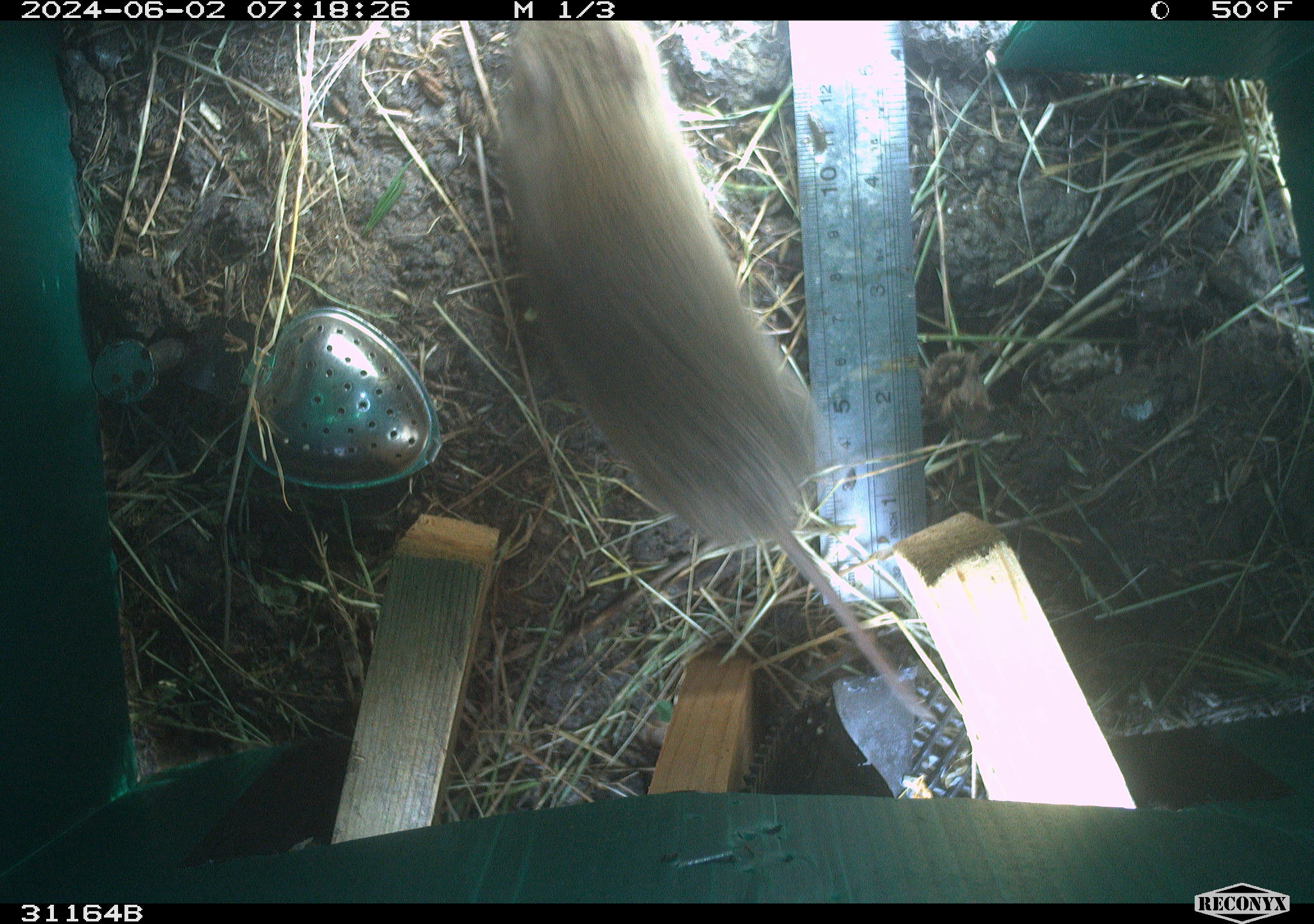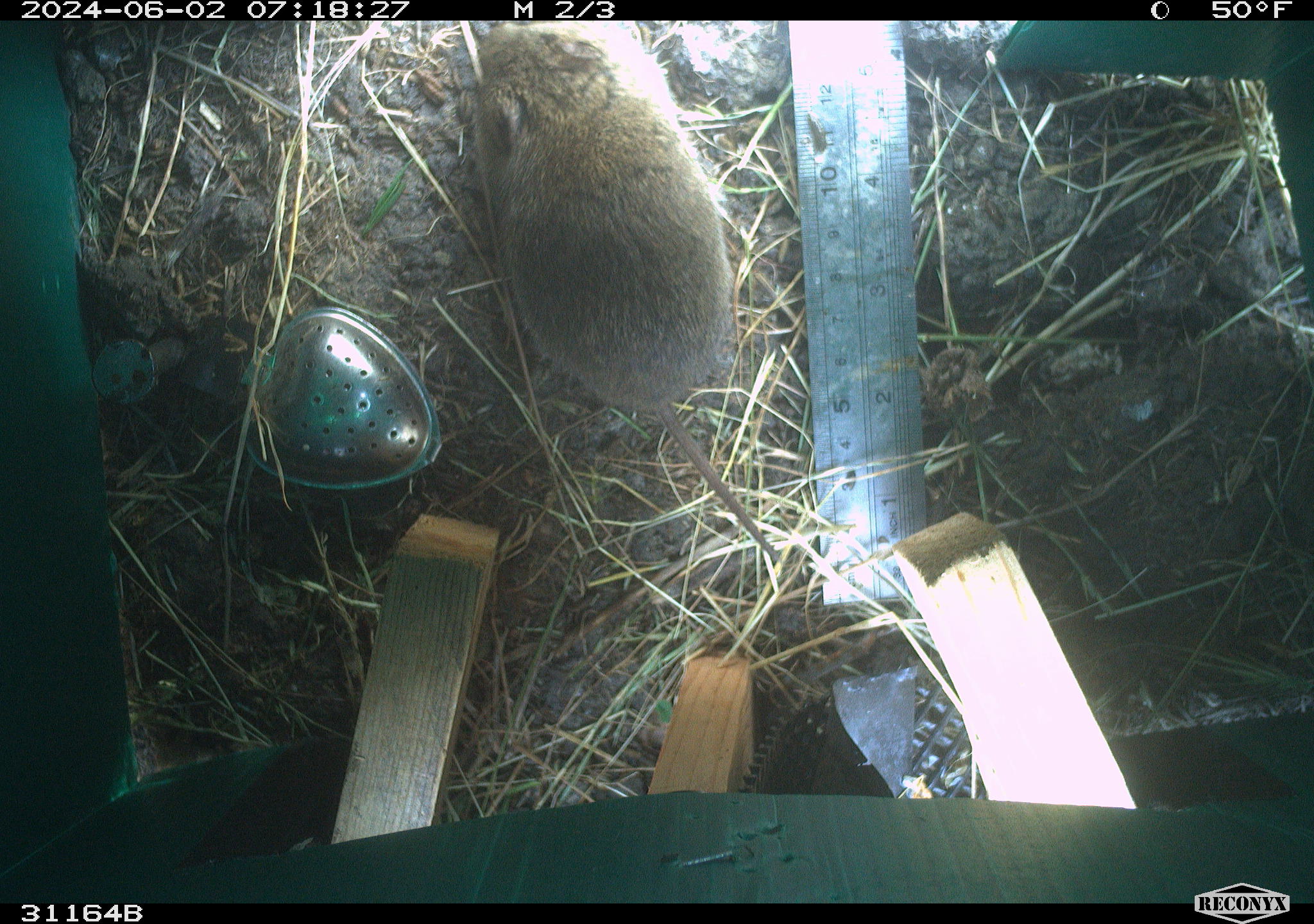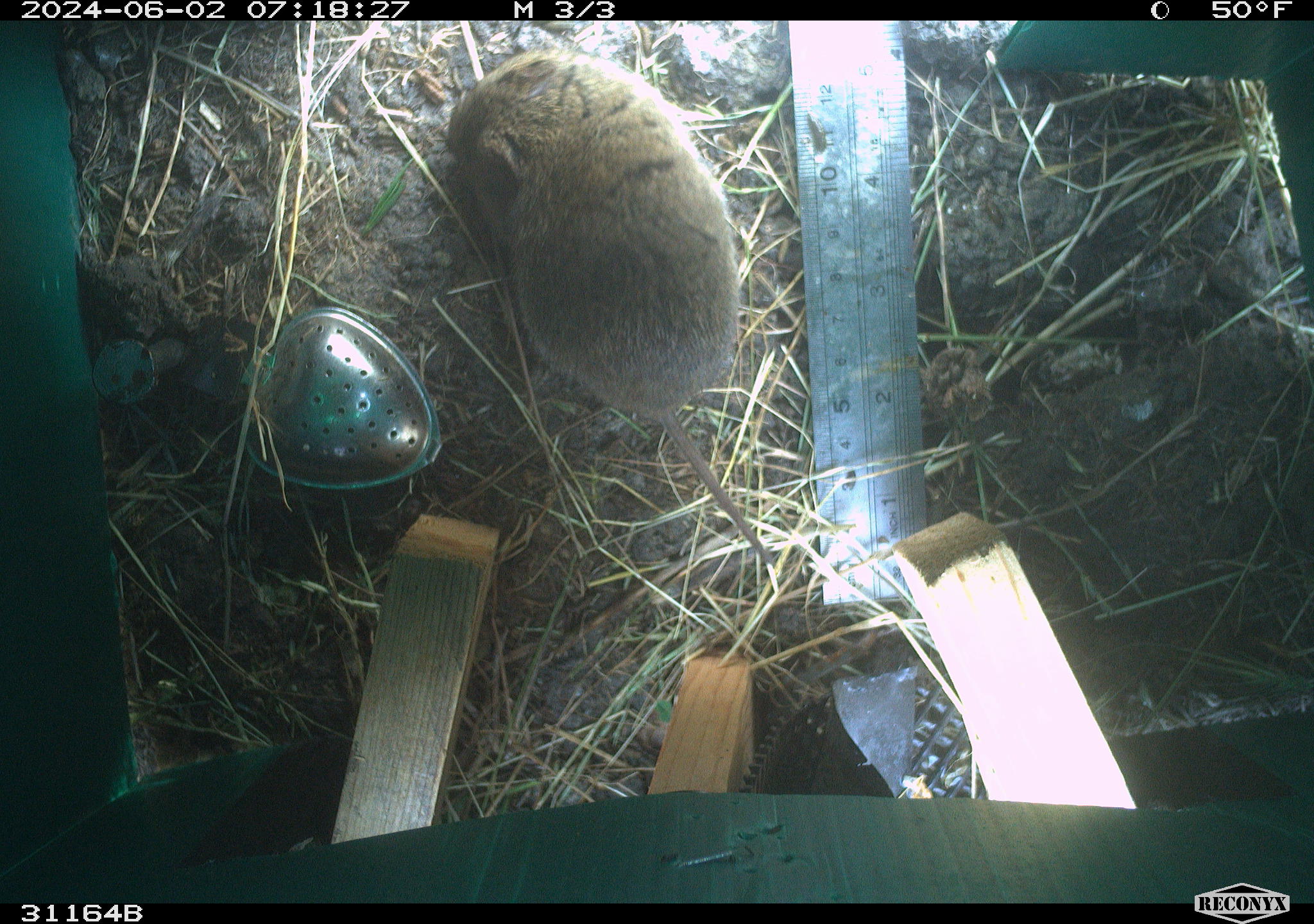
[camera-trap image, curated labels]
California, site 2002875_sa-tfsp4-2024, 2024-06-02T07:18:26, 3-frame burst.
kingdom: Animalia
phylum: Chordata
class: Mammalia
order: Rodentia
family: Cricetidae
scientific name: Arvicolinae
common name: voles, lemmings, and muskrats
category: arvicolinae subfamily